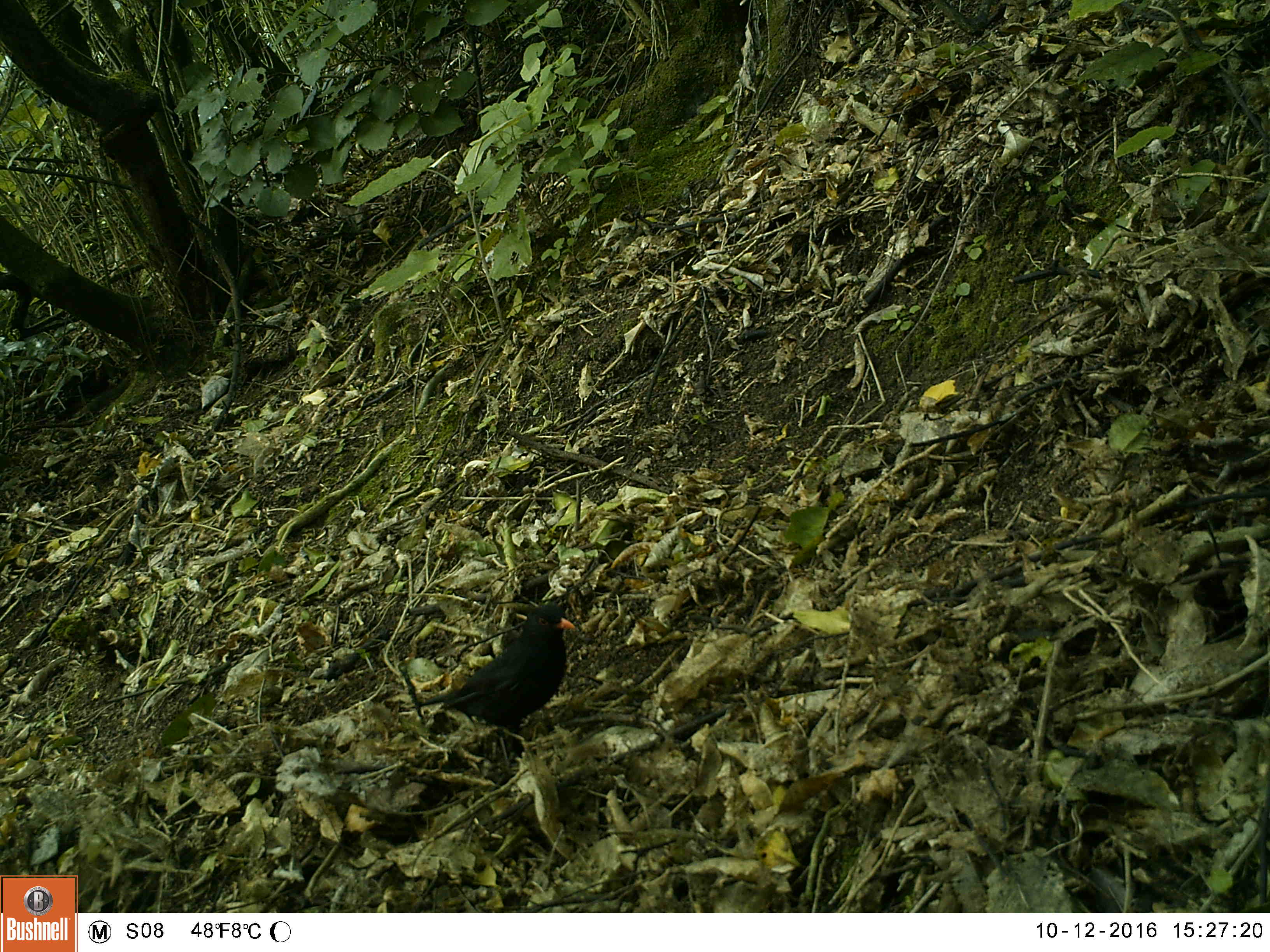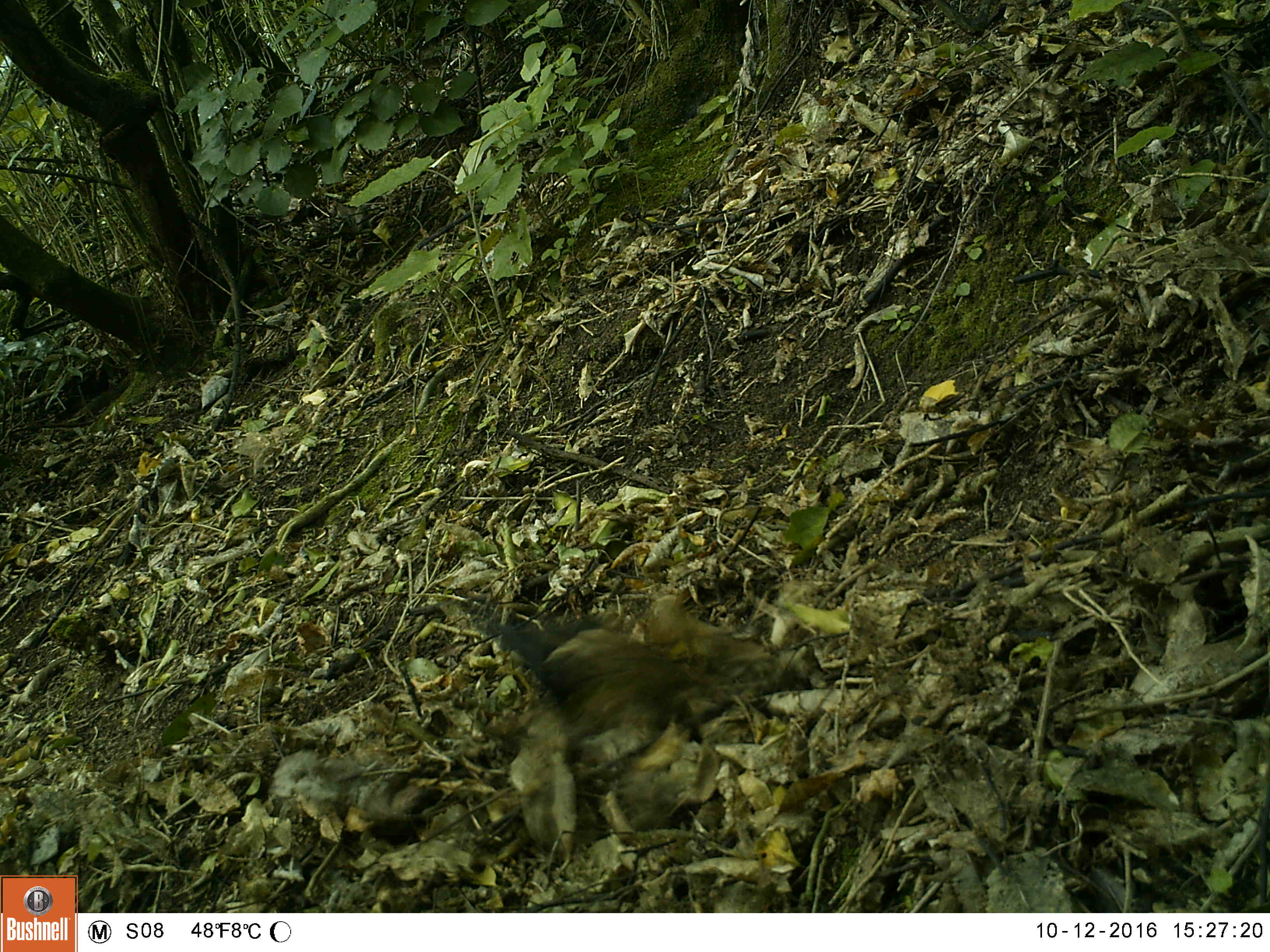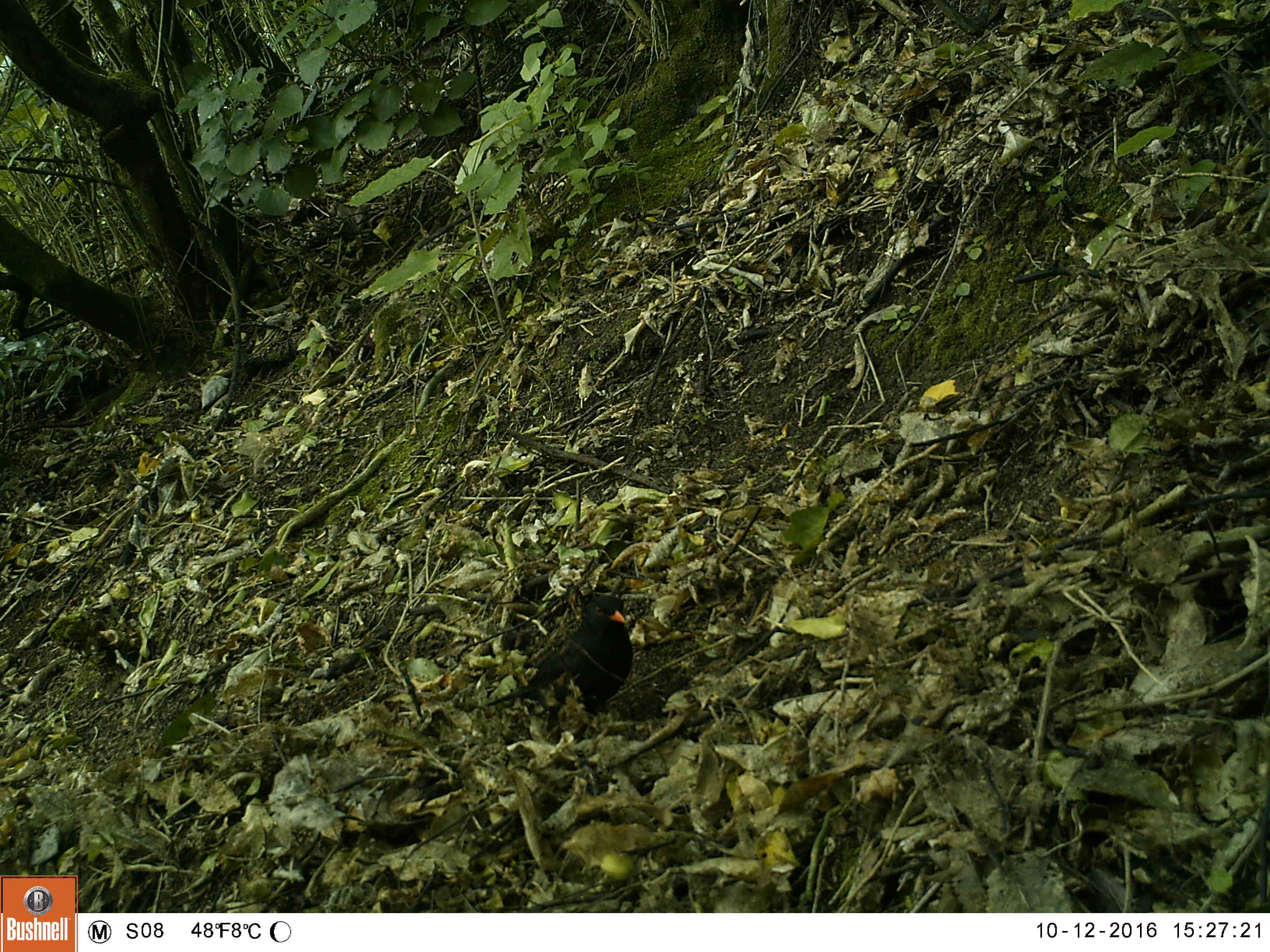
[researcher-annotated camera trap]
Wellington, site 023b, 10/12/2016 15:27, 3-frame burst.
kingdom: Animalia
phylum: Chordata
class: Aves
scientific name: Aves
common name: bird